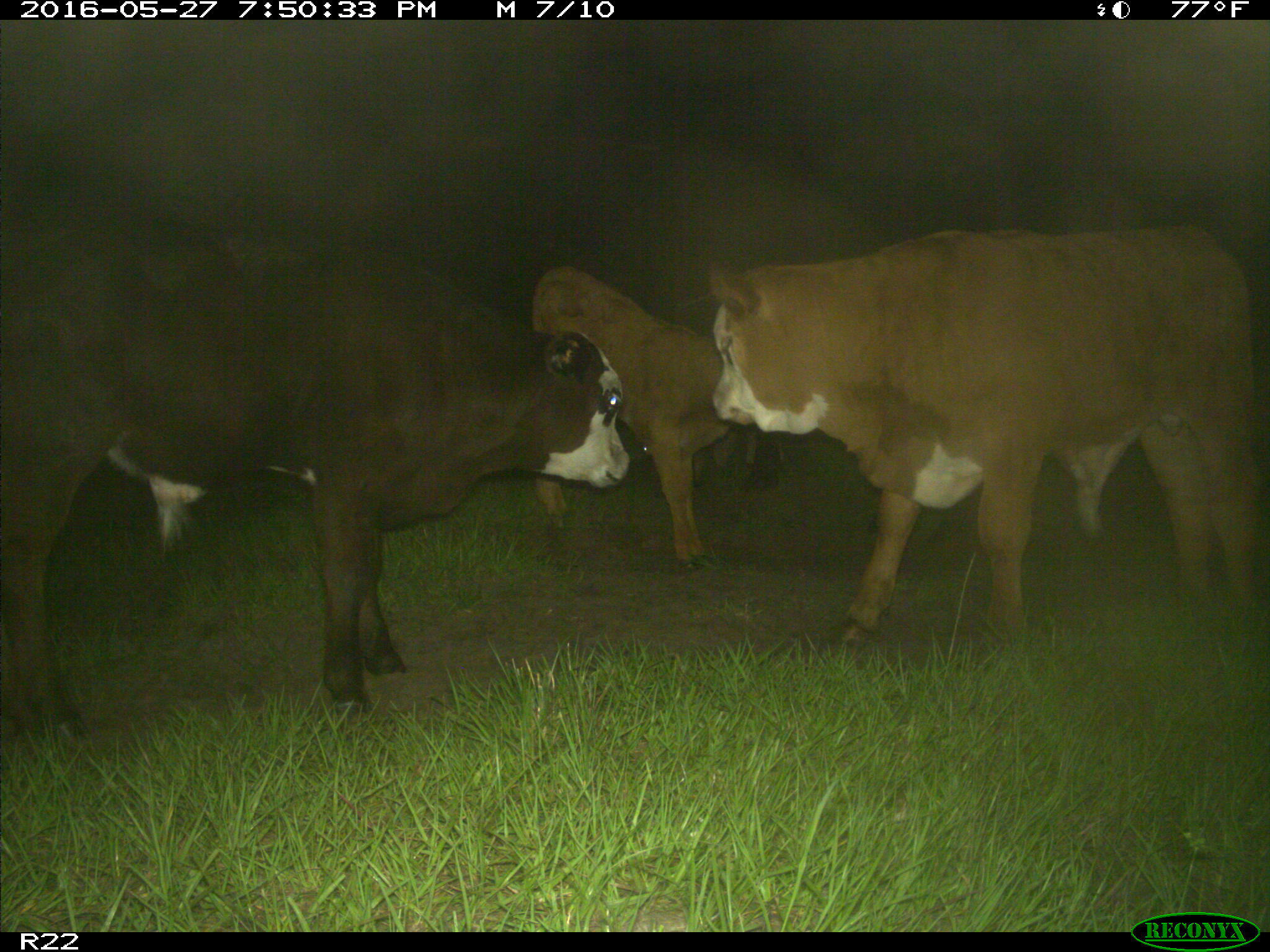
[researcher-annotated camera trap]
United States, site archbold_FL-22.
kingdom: Animalia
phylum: Chordata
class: Mammalia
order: Artiodactyla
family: Bovidae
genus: Bos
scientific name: Bos taurus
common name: domestic cow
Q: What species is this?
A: Bos taurus (domestic cow).